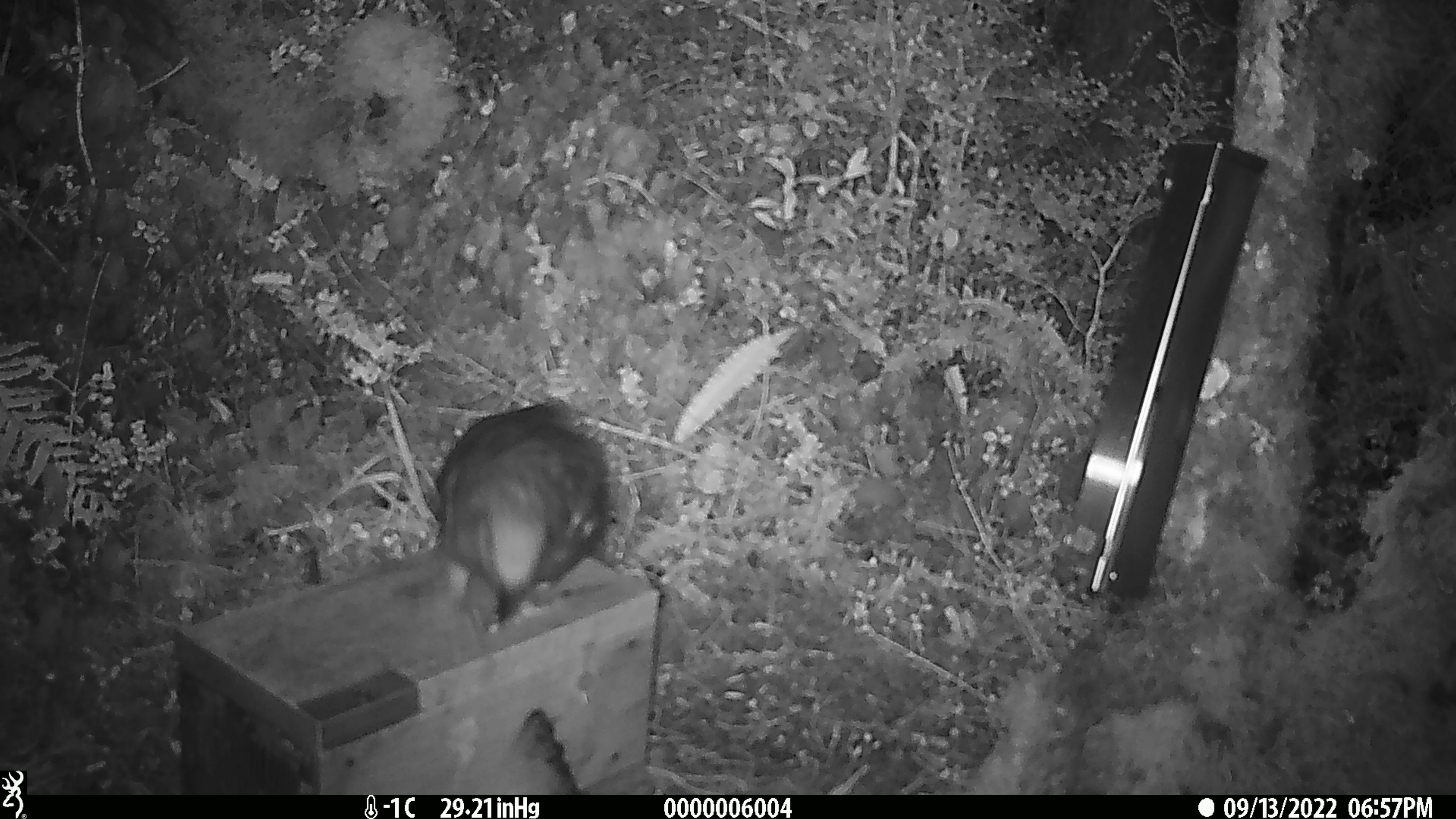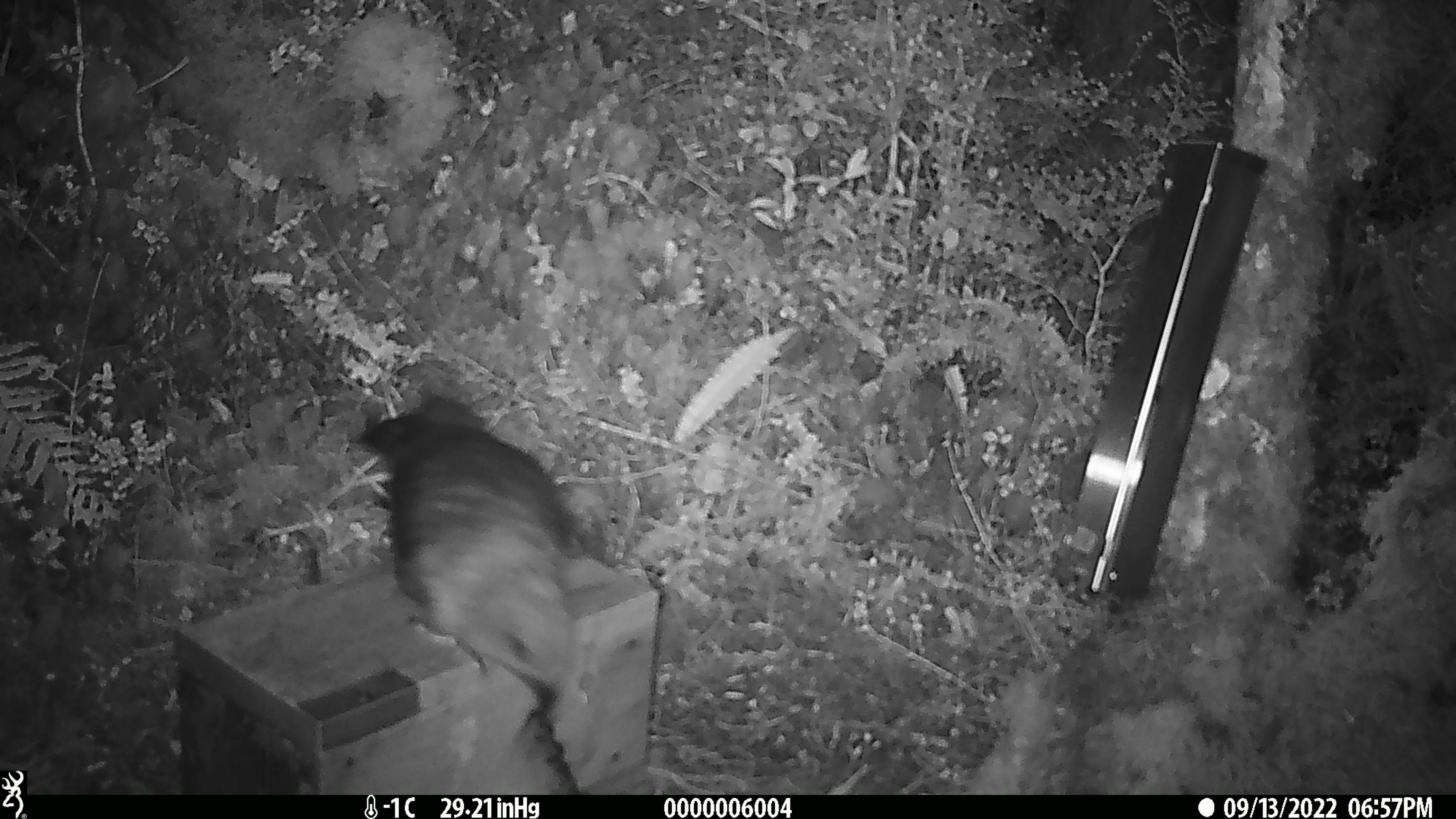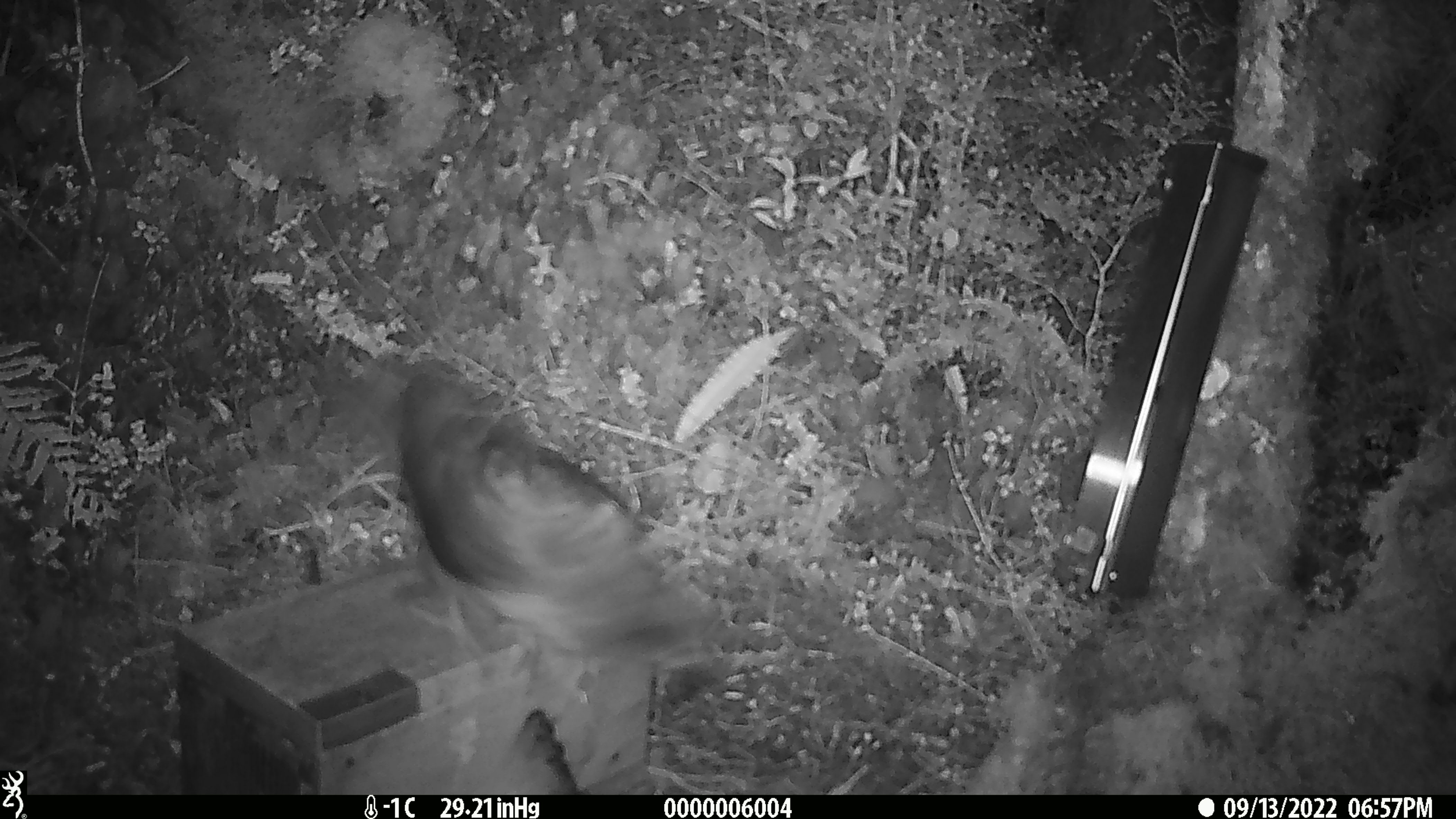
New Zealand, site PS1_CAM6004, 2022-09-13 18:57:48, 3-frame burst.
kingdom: Animalia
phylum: Chordata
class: Aves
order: Psittaciformes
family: Strigopidae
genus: Nestor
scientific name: Nestor notabilis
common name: kea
Kea (Nestor notabilis).